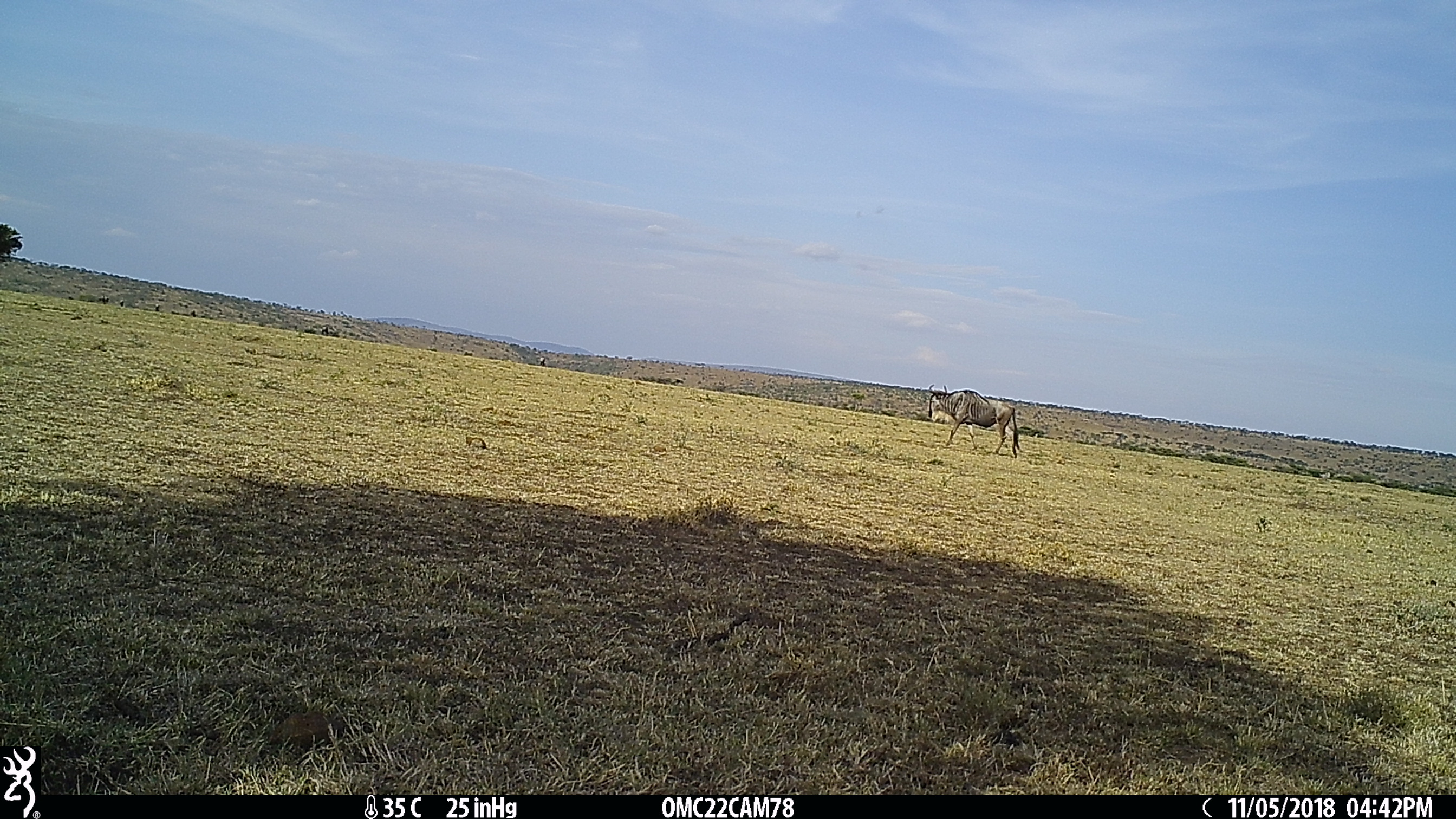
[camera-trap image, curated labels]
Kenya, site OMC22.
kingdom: Animalia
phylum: Chordata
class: Mammalia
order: Artiodactyla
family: Bovidae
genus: Connochaetes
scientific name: Connochaetes taurinus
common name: blue wildebeest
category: wildebeest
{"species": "wildebeest (blue wildebeest) (Connochaetes taurinus)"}